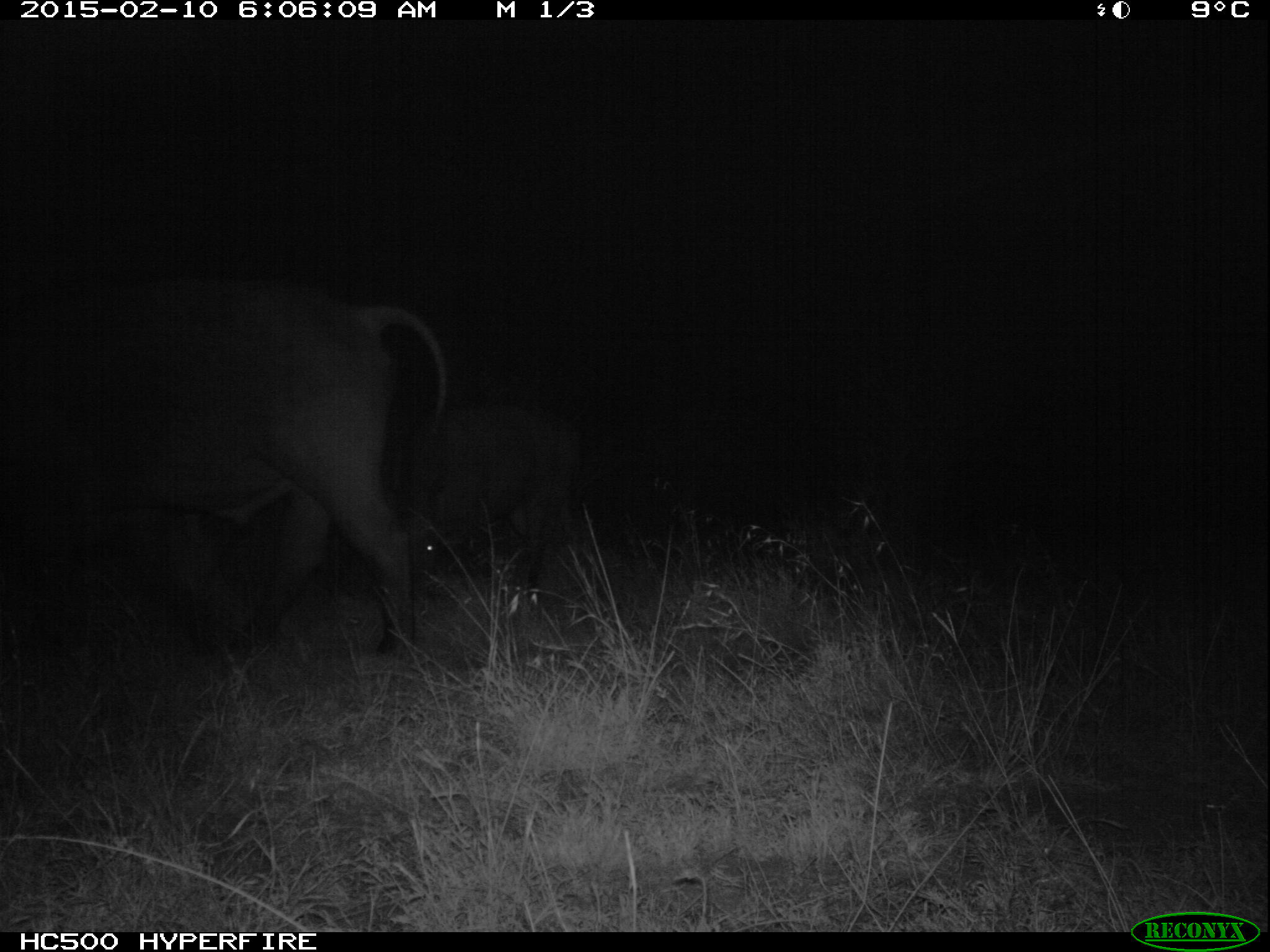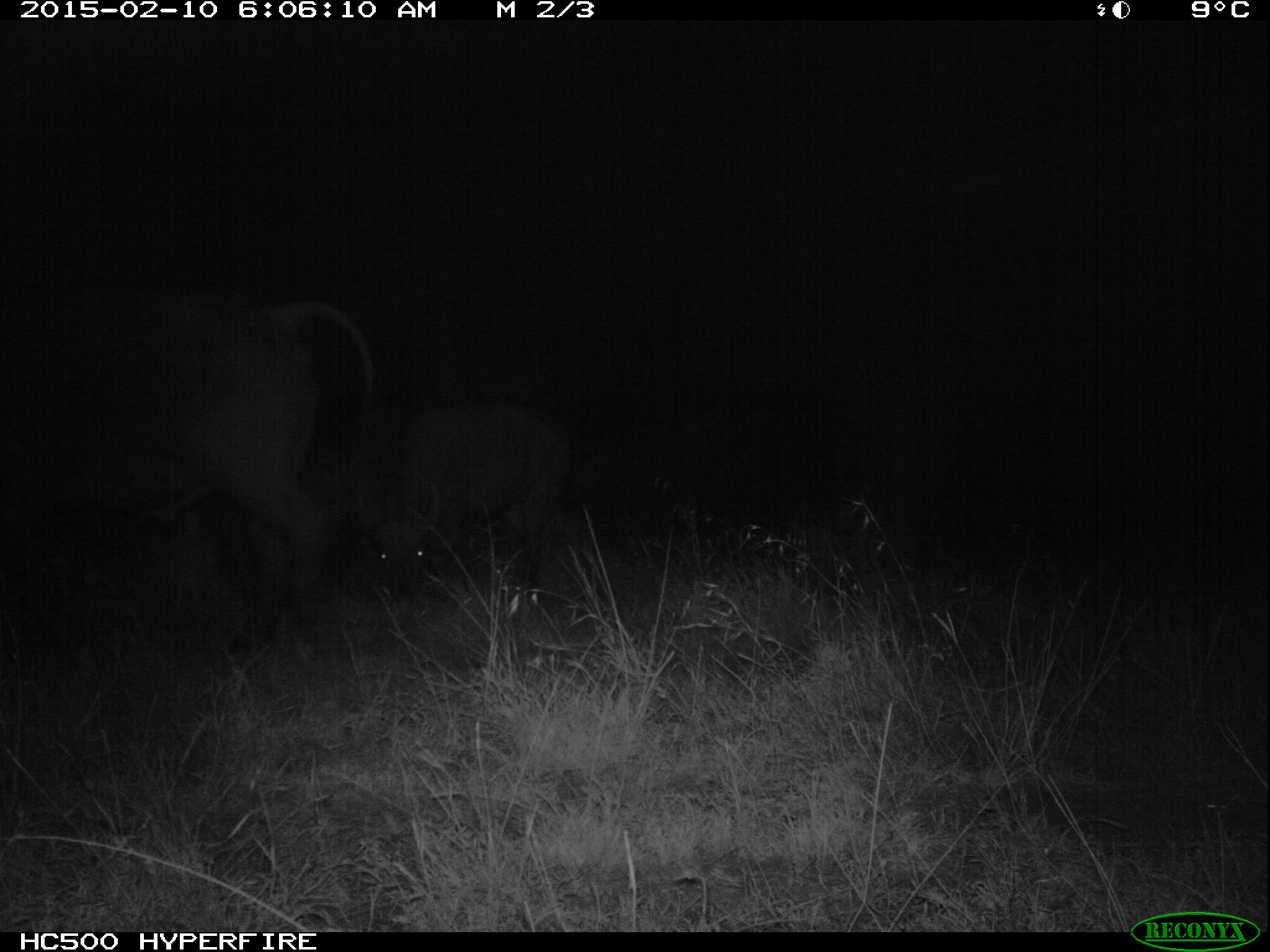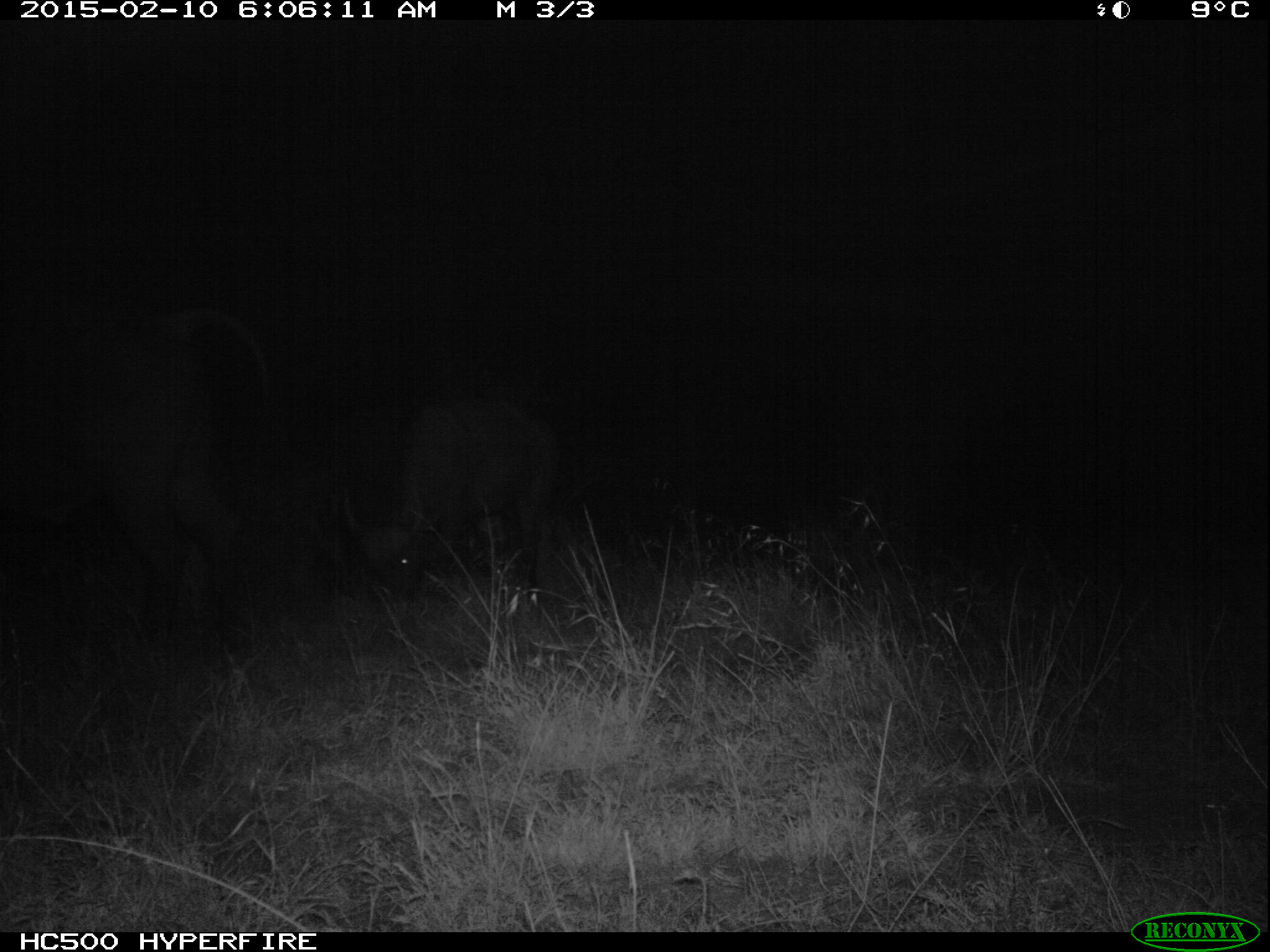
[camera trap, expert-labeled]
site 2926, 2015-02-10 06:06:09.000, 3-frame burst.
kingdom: Animalia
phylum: Chordata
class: Mammalia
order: Artiodactyla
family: Bovidae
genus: Syncerus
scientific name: Syncerus caffer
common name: african buffalo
Syncerus caffer (african buffalo), count 5.